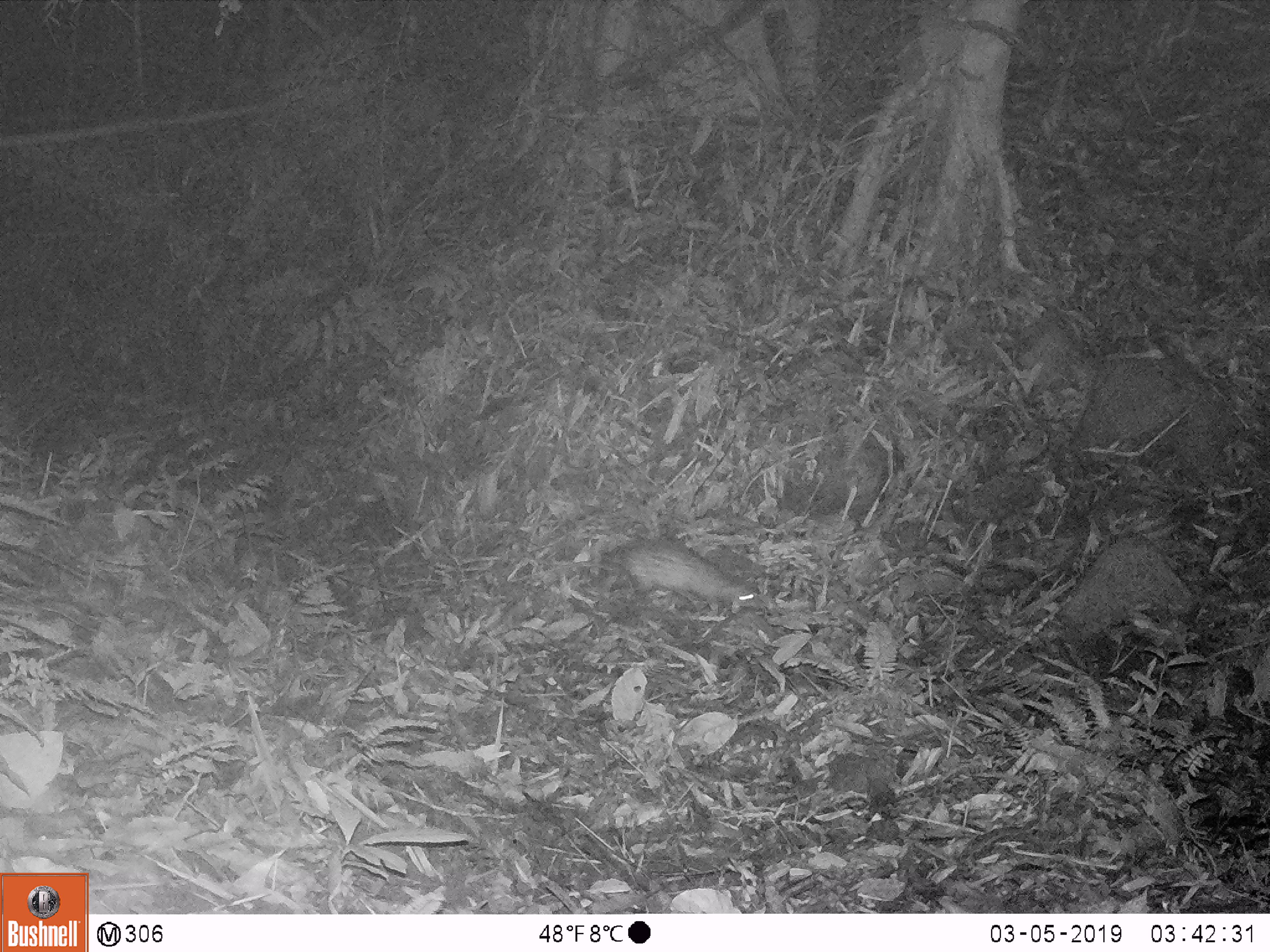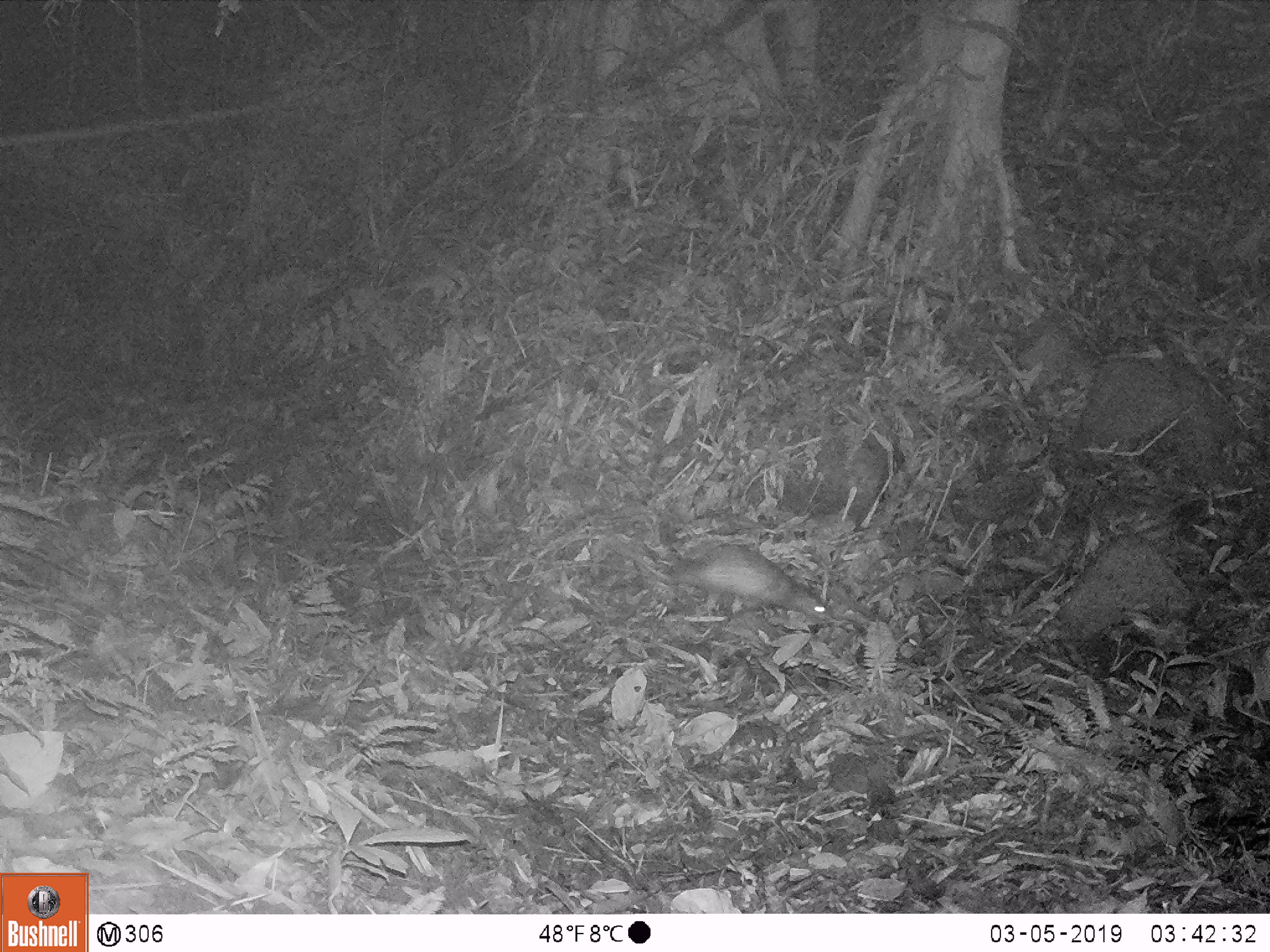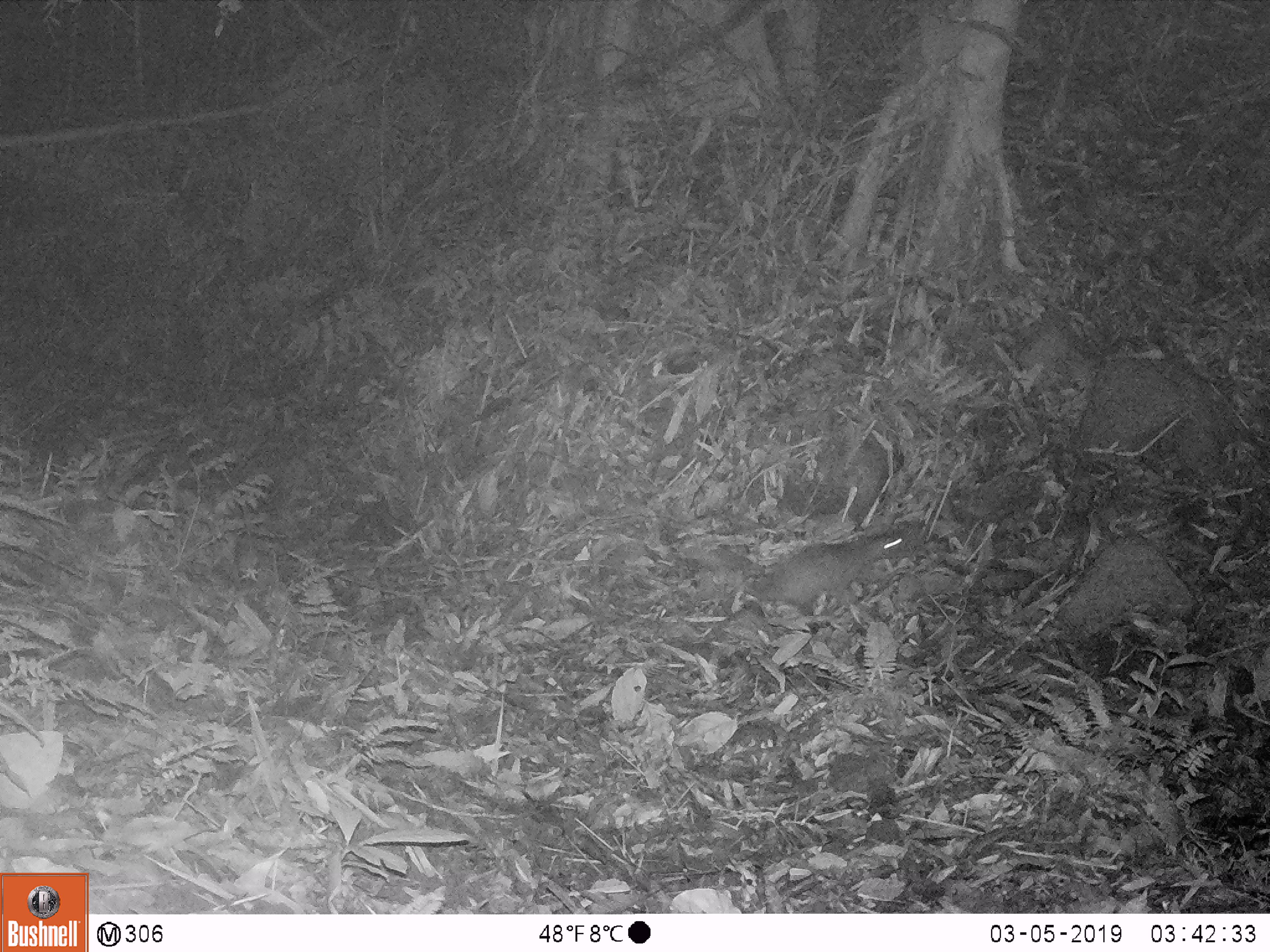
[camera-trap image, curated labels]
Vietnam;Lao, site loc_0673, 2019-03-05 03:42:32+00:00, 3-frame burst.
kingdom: Animalia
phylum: Chordata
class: Mammalia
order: Rodentia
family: Hystricidae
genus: Atherurus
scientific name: Atherurus macrourus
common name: asiatic brush-tailed porcupine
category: asiatic brush tailed porcupine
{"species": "asiatic brush tailed porcupine (asiatic brush-tailed porcupine) (Atherurus macrourus)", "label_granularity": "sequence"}